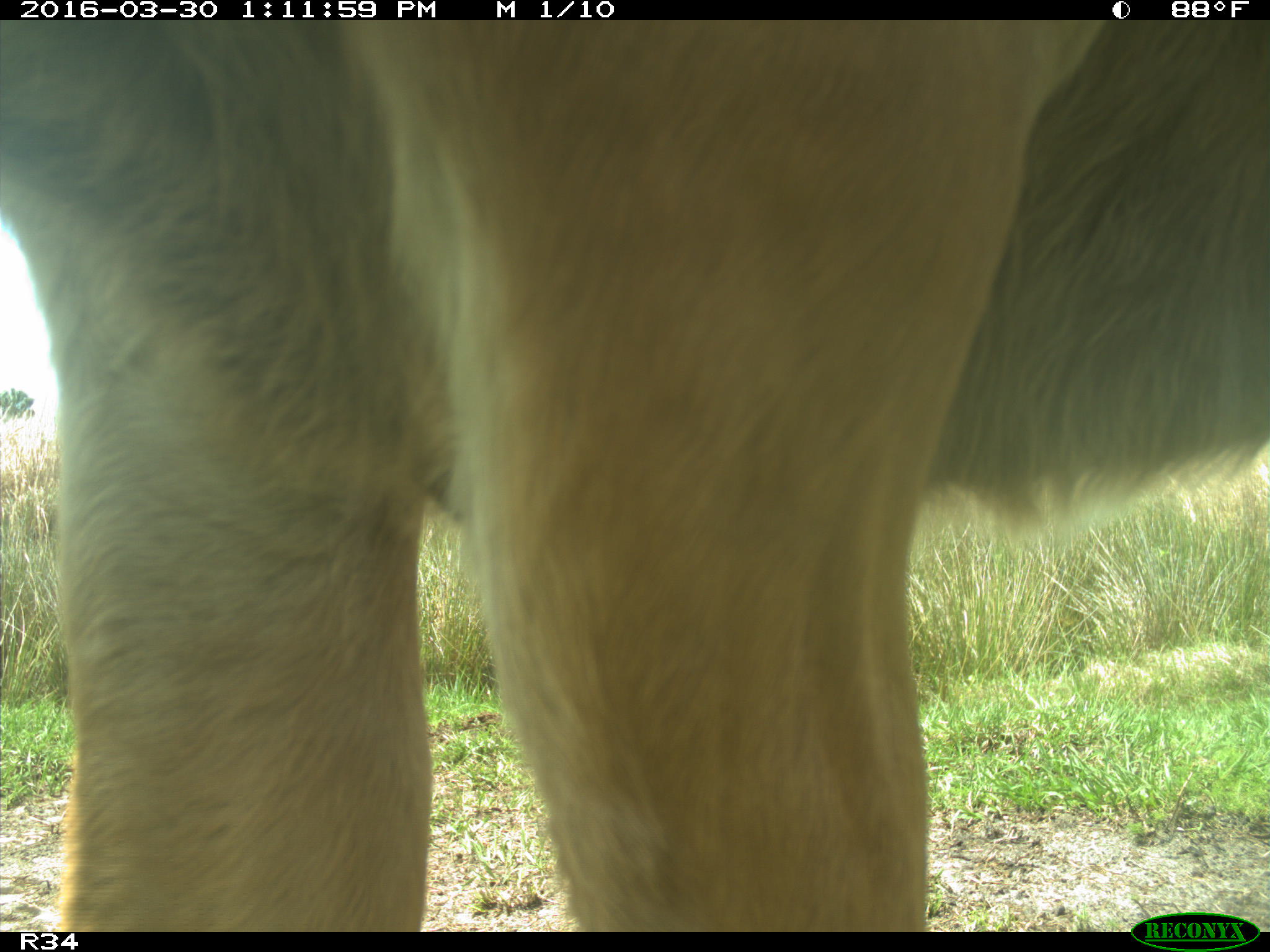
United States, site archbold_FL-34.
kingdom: Animalia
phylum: Chordata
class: Mammalia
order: Artiodactyla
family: Bovidae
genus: Bos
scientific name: Bos taurus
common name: domestic cow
Bos taurus (domestic cow).